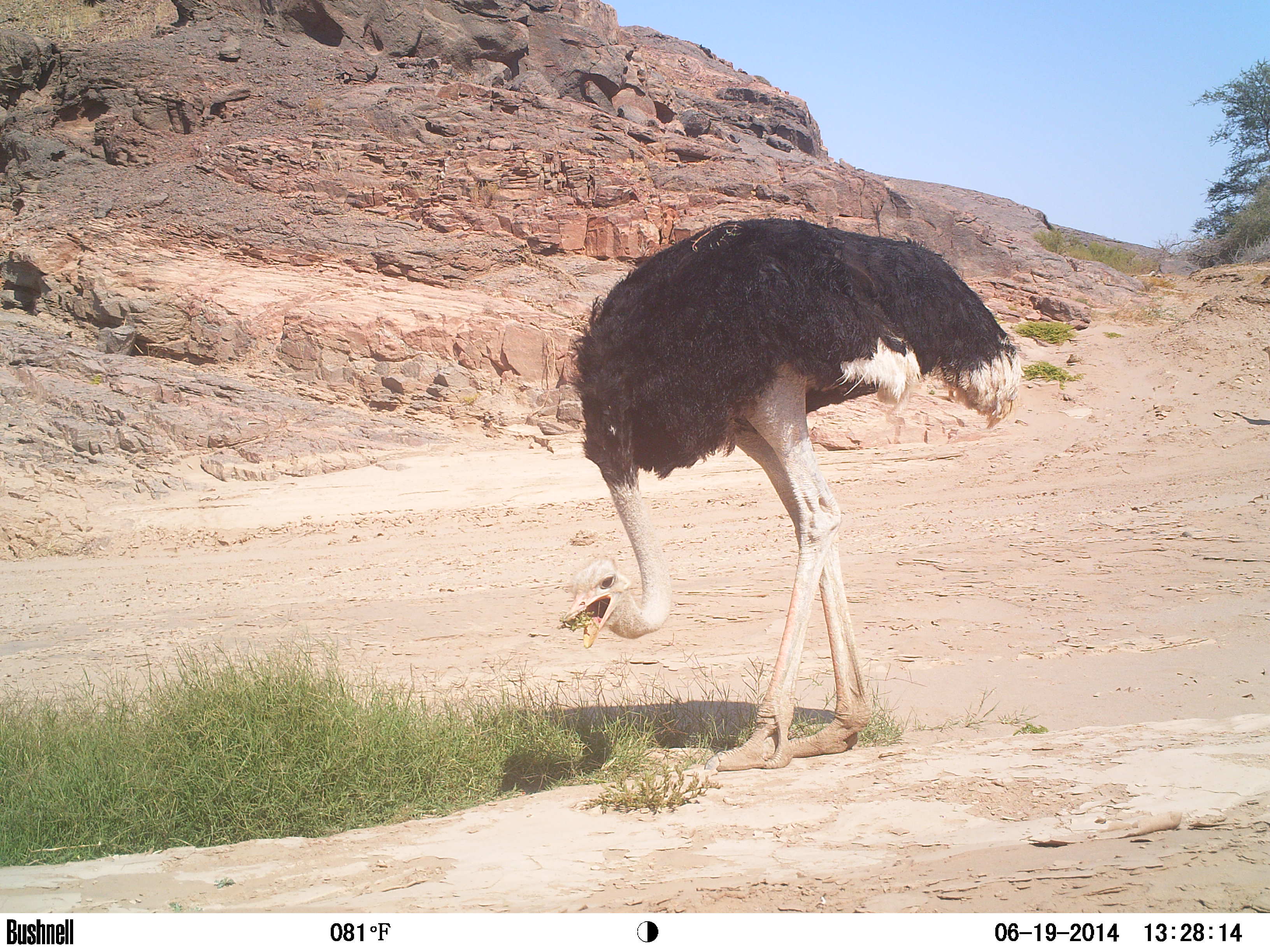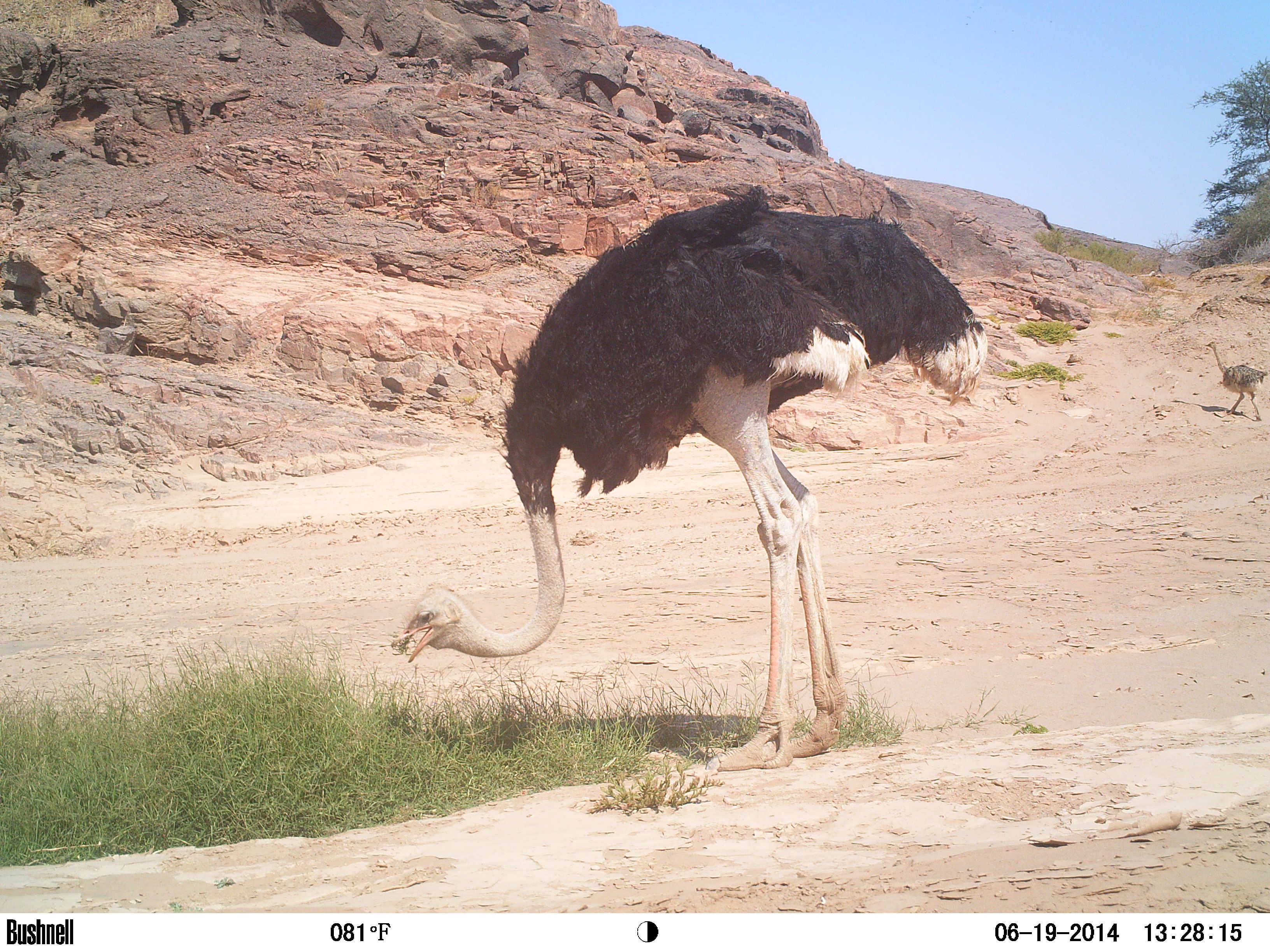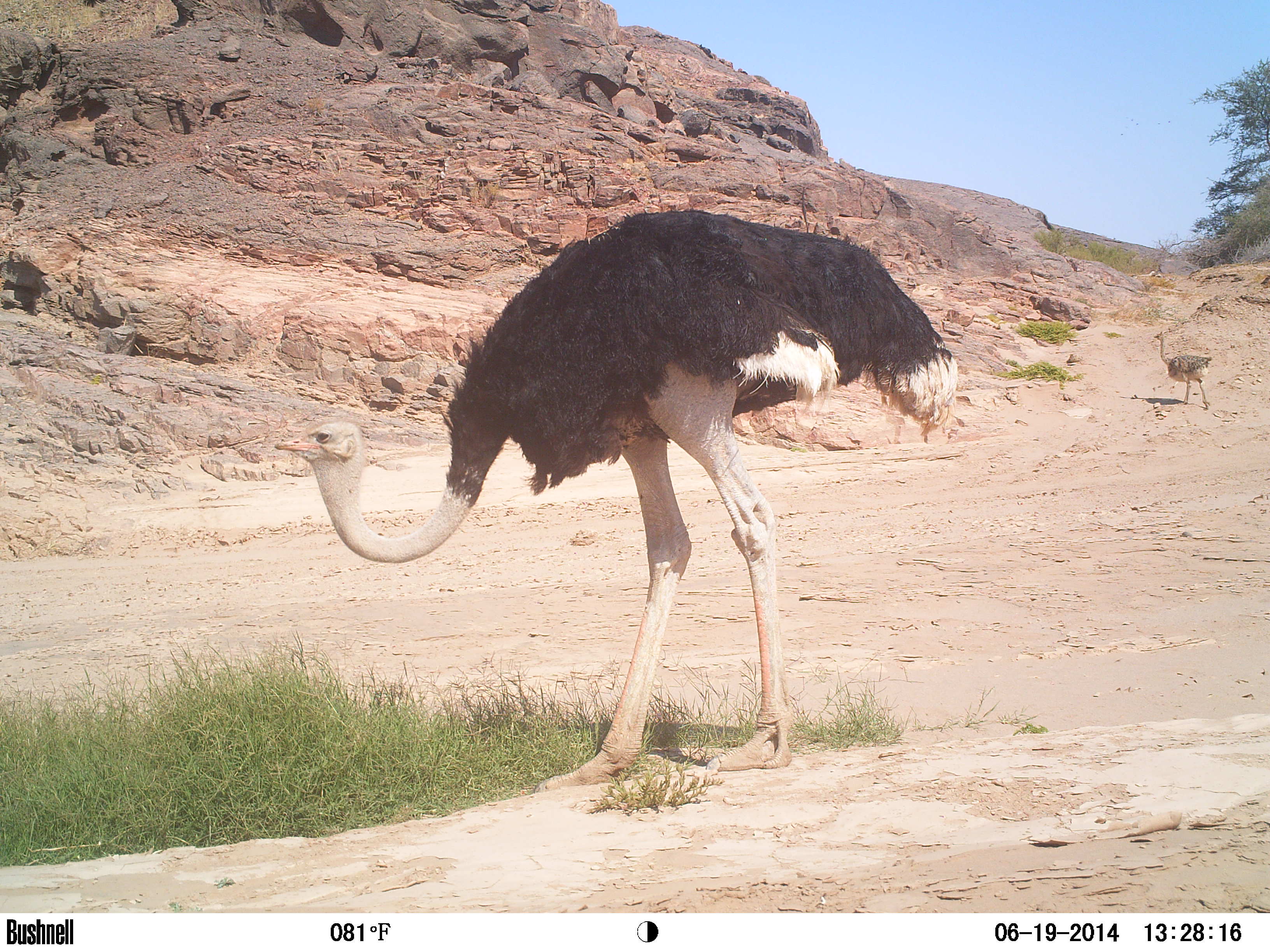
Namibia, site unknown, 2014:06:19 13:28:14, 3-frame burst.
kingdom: Animalia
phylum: Chordata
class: Aves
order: Struthioniformes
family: Struthionidae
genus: Struthio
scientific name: Struthio camelus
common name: common ostrich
Struthio camelus (common ostrich).